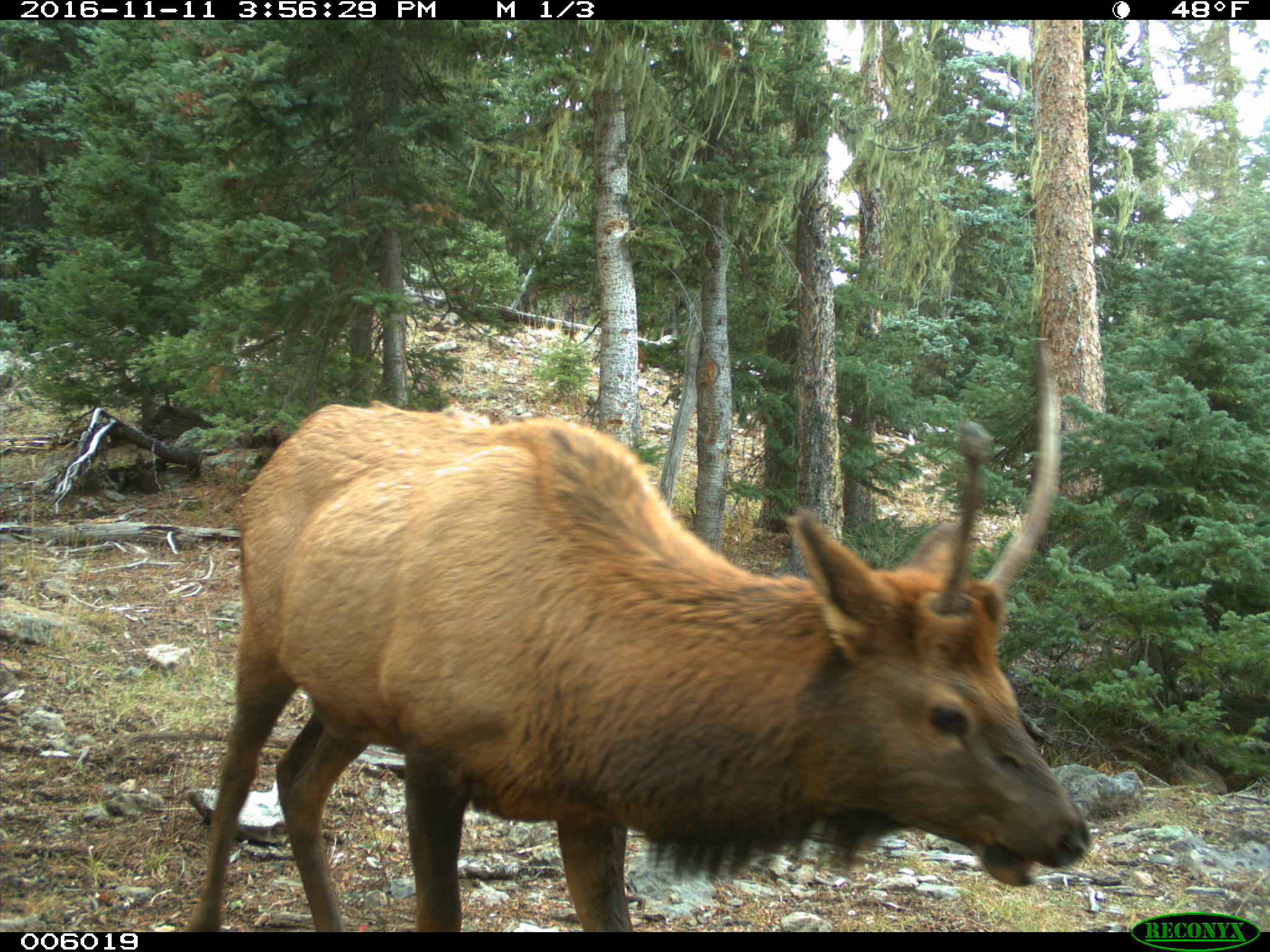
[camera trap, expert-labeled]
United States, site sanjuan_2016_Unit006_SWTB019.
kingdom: Animalia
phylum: Chordata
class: Mammalia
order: Artiodactyla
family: Cervidae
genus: Cervus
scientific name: Cervus elaphus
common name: red deer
Cervus elaphus (red deer).